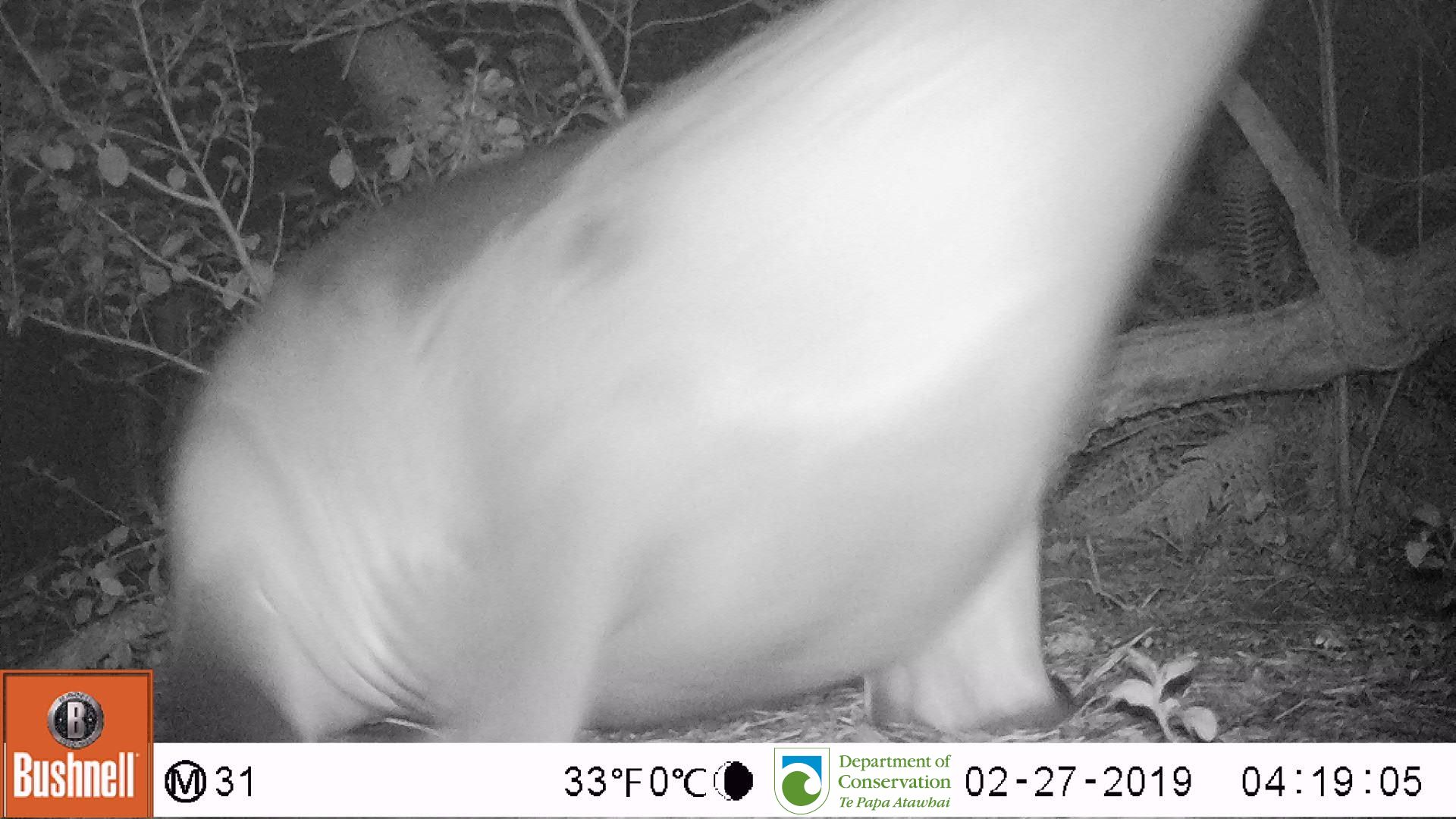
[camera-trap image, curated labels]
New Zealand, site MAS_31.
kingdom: Animalia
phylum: Chordata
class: Mammalia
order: Carnivora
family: Otariidae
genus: Phocarctos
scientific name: Phocarctos hookeri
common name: new zealand sea lion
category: sealion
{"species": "sealion (new zealand sea lion) (Phocarctos hookeri)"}